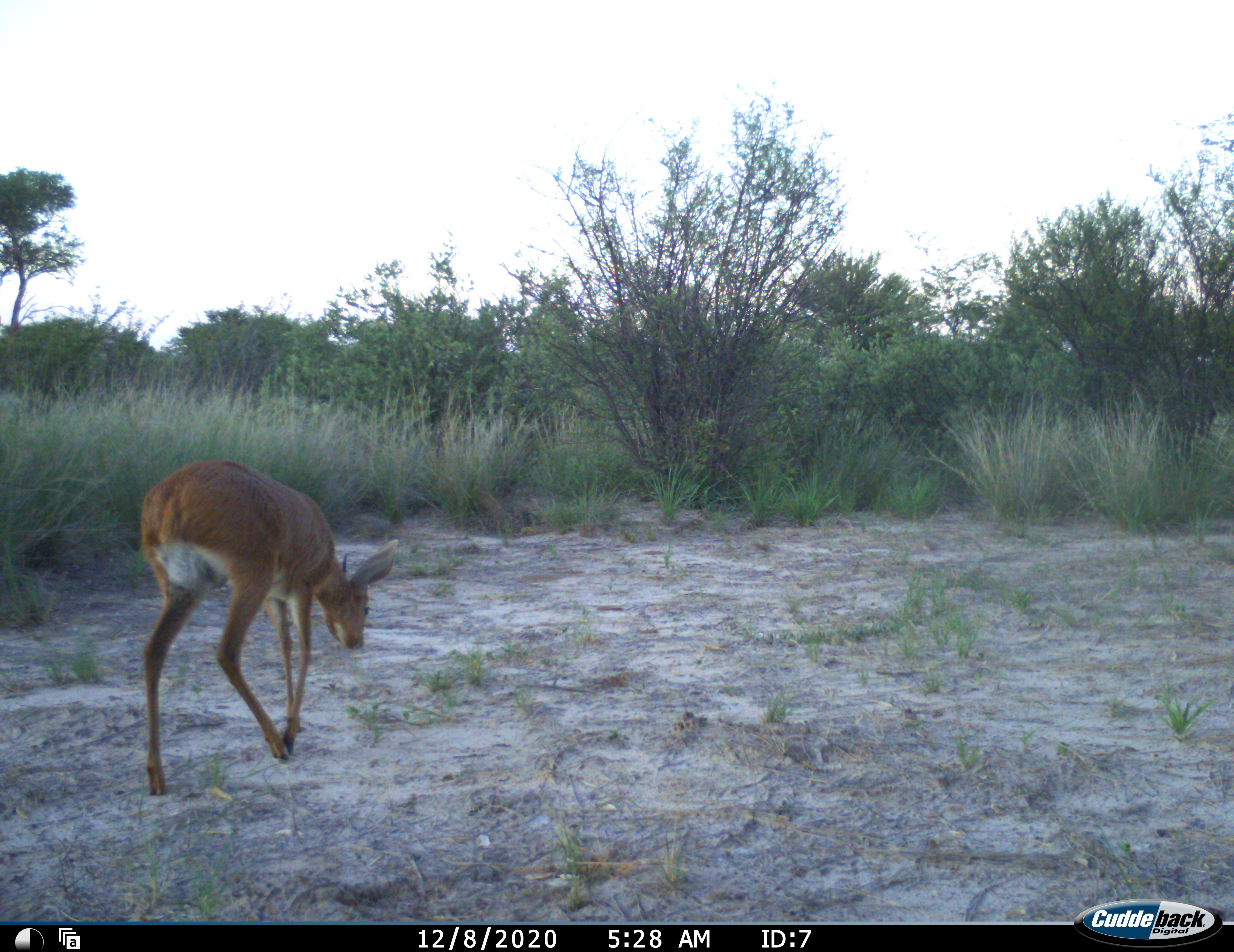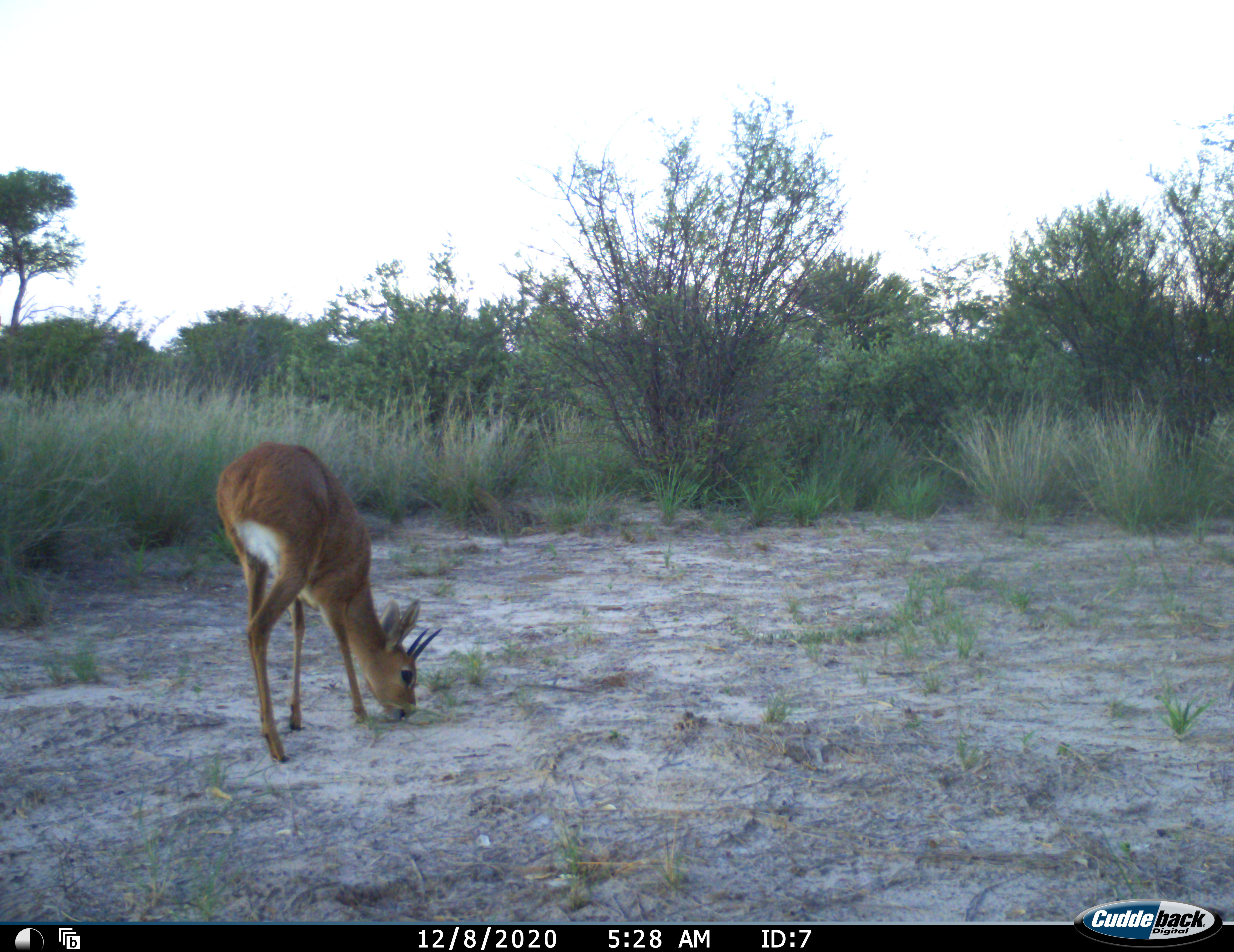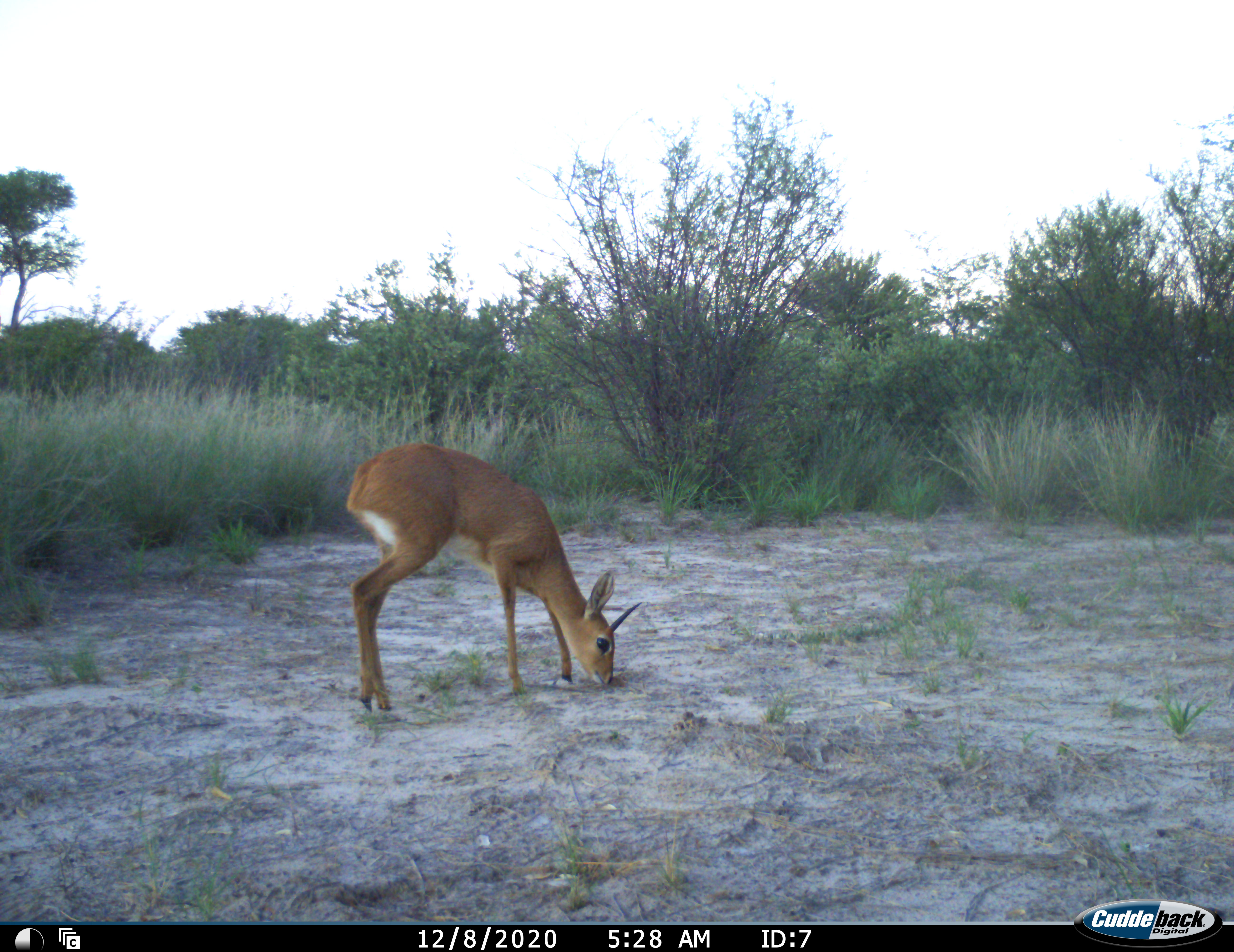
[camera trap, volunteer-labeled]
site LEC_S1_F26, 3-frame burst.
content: unidentified animal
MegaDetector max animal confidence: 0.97